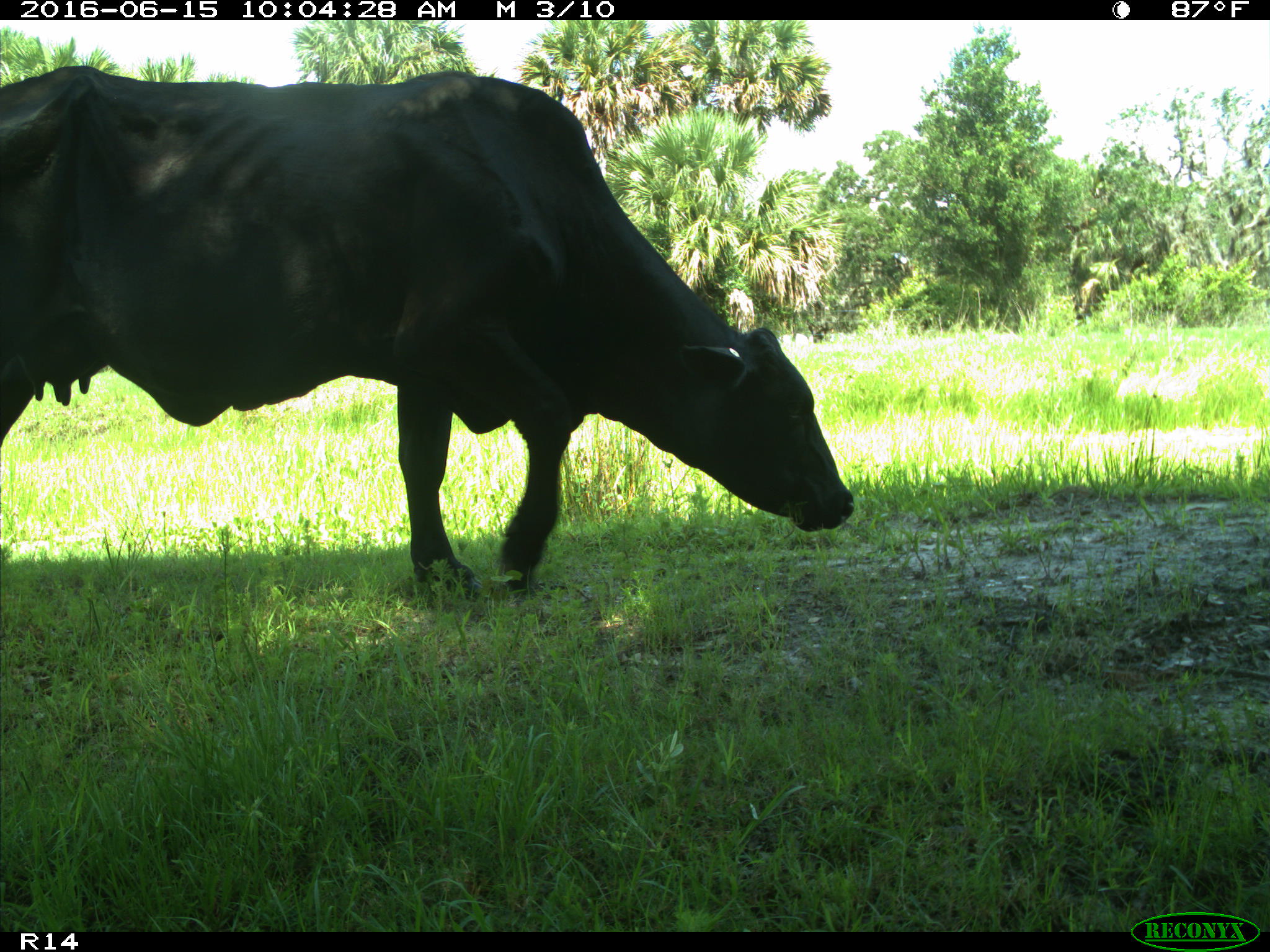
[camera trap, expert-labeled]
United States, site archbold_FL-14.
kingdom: Animalia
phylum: Chordata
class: Mammalia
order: Artiodactyla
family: Bovidae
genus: Bos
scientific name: Bos taurus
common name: domestic cow